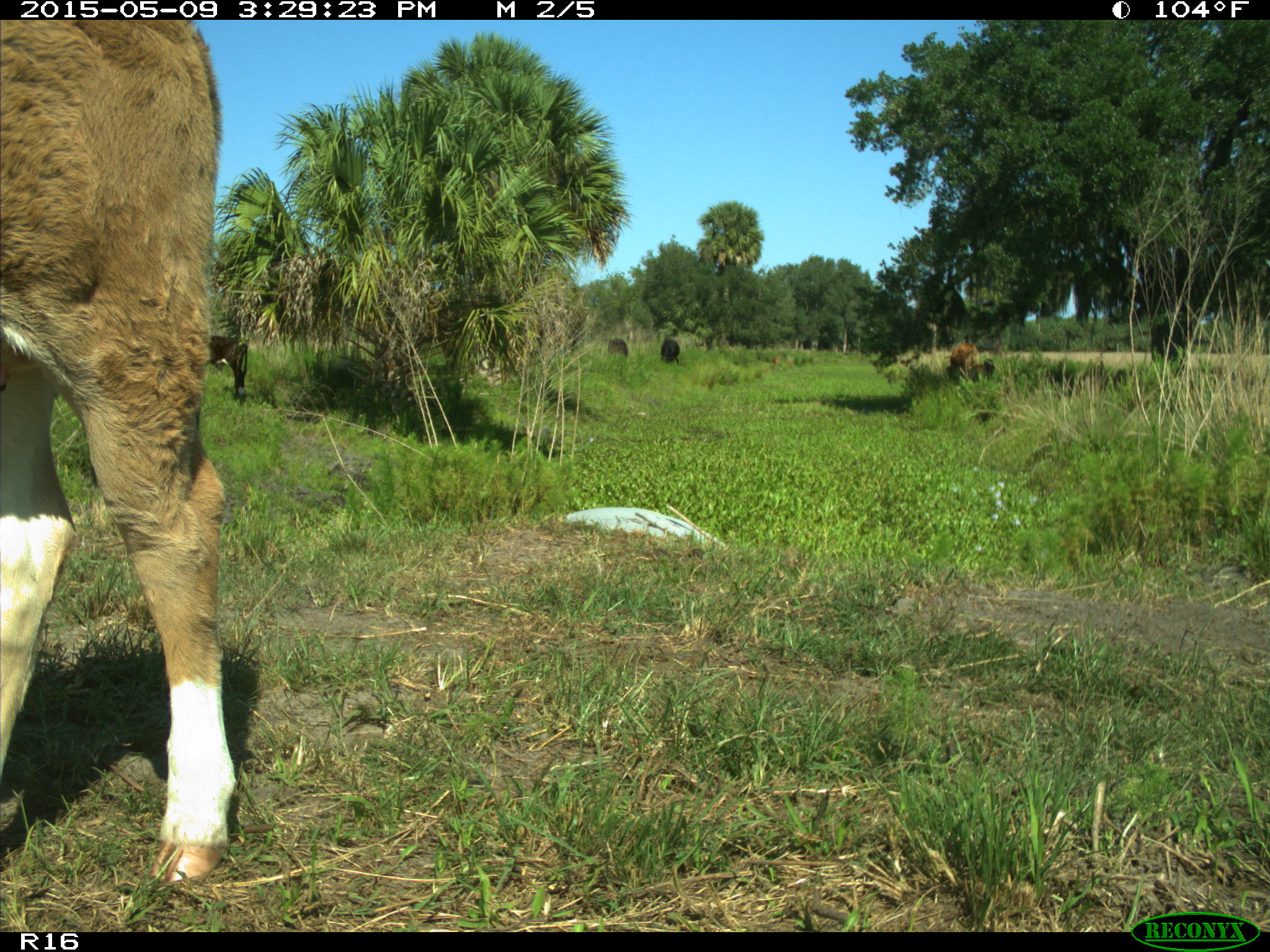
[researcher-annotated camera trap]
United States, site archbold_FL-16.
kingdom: Animalia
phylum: Chordata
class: Mammalia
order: Artiodactyla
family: Bovidae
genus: Bos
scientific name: Bos taurus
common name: domestic cow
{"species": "Bos taurus (domestic cow)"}